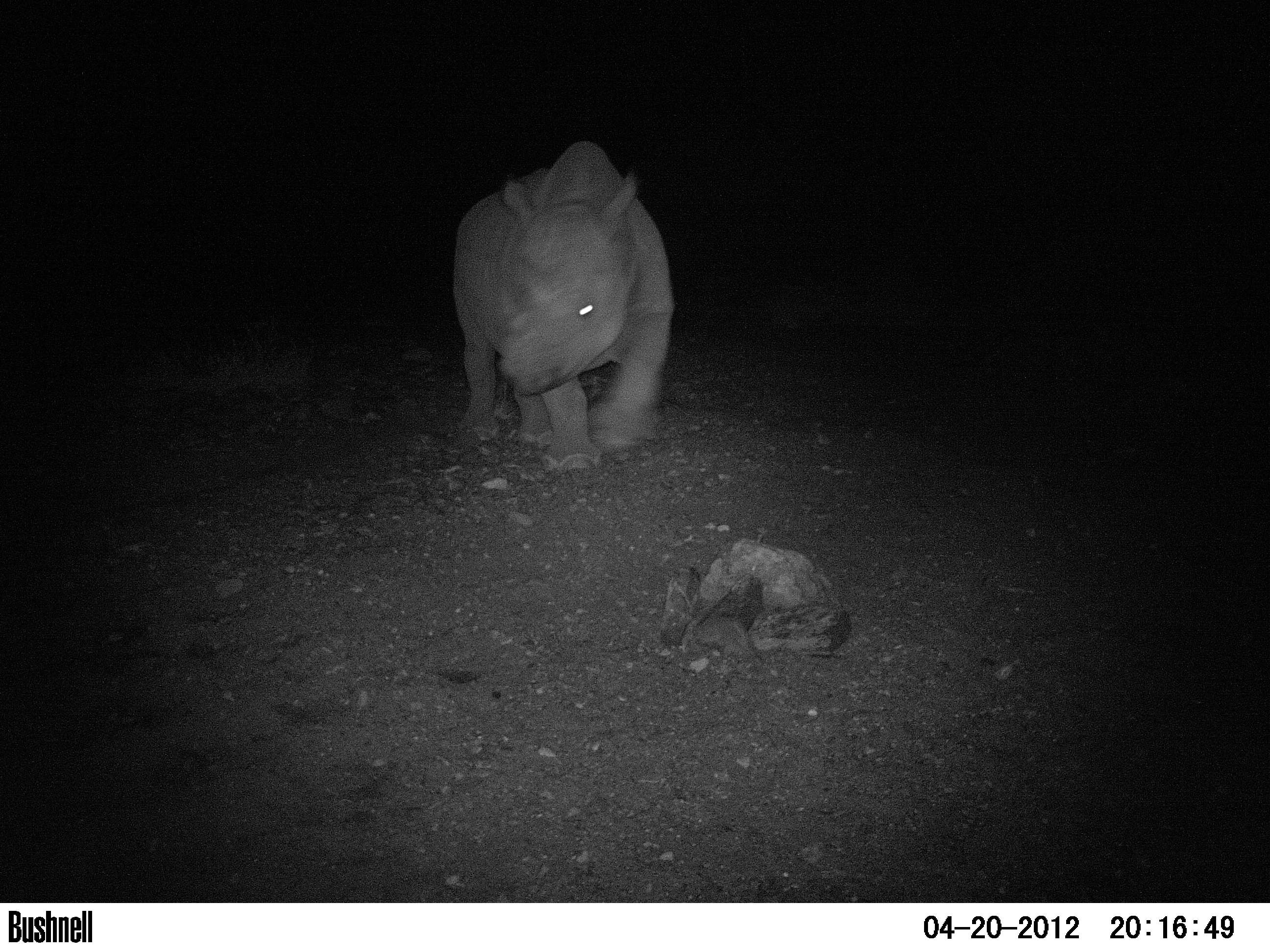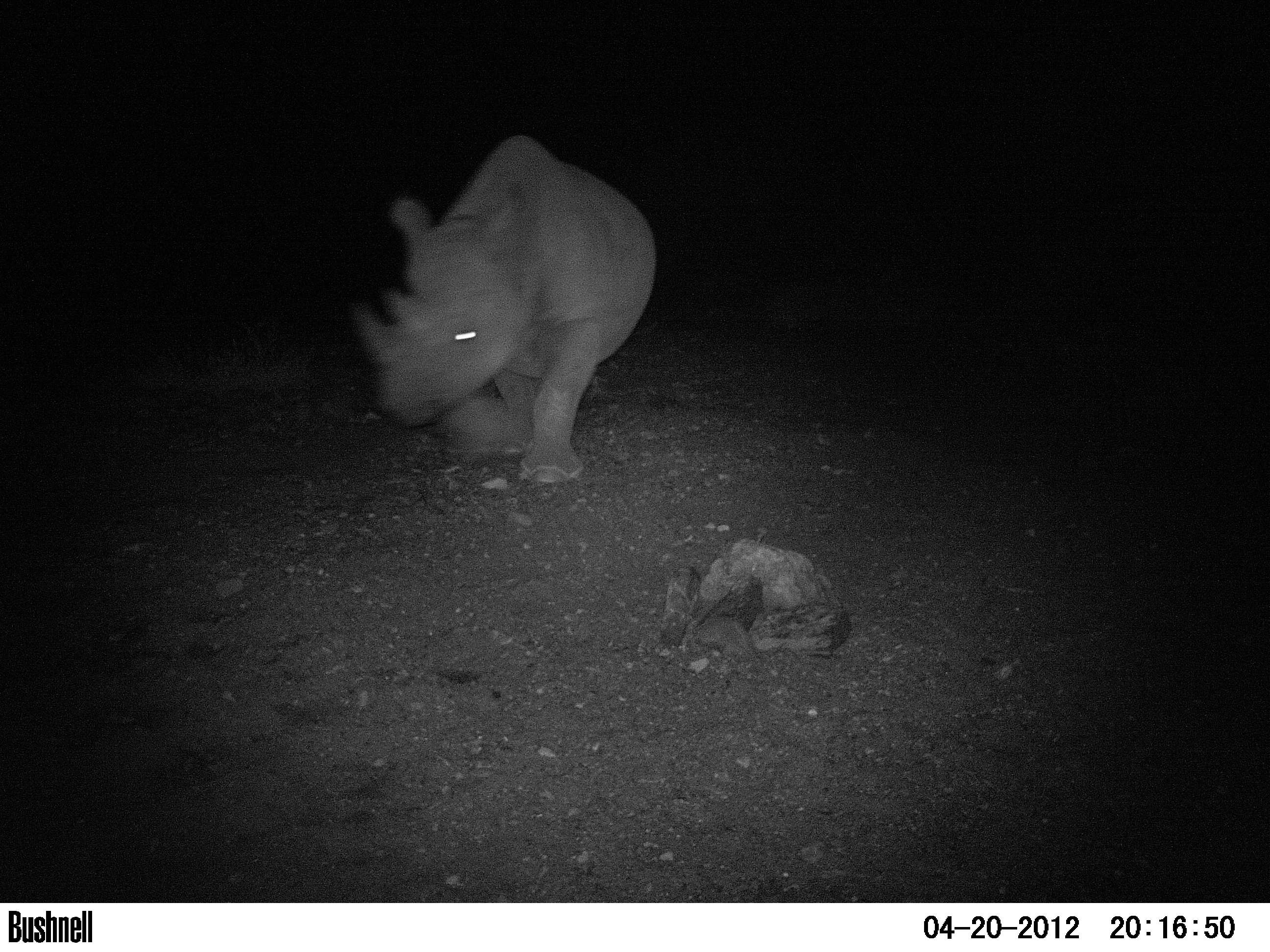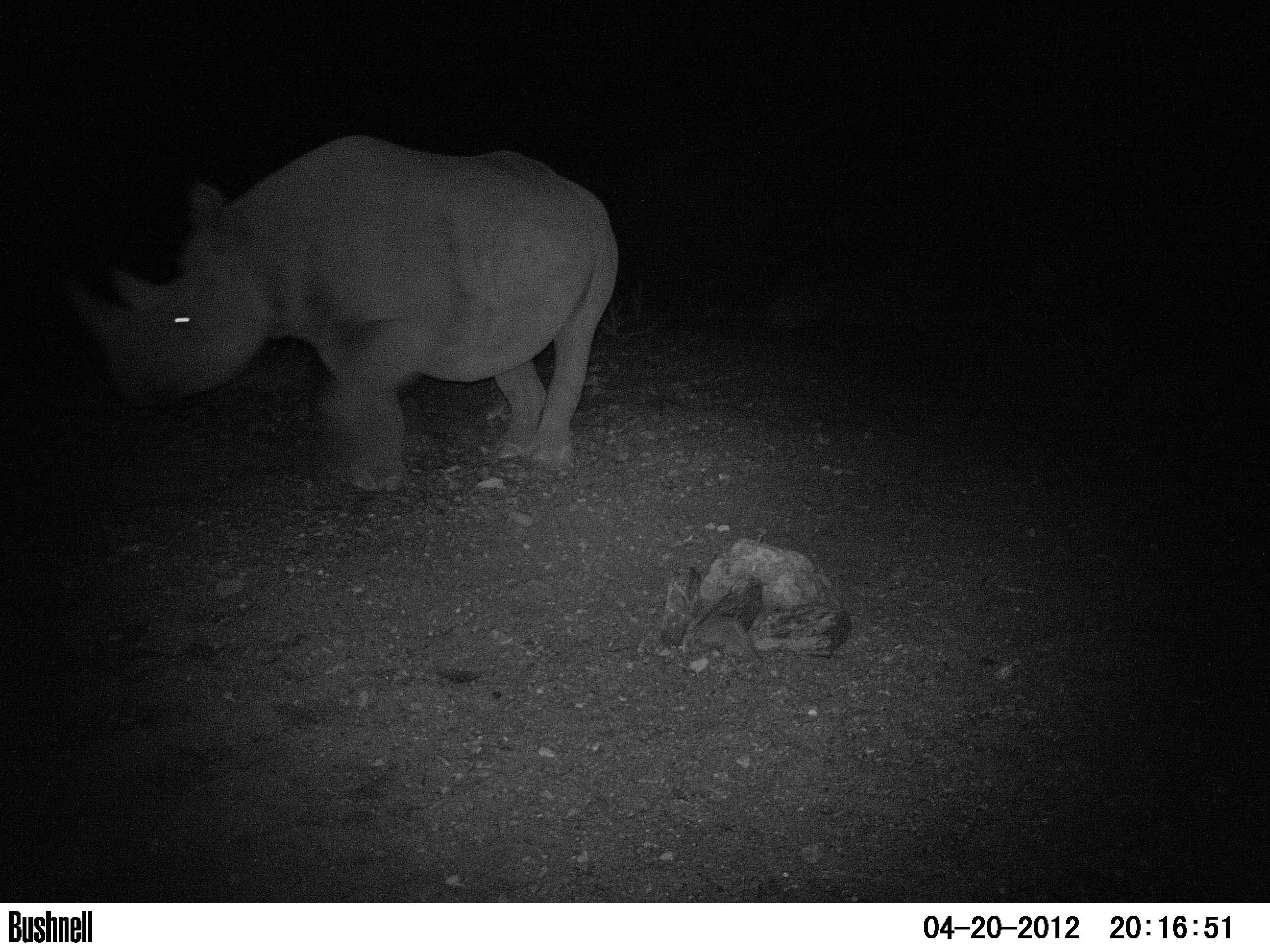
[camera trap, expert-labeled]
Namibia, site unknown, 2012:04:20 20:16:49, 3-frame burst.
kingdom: Animalia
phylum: Chordata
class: Mammalia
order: Perissodactyla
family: Rhinocerotidae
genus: Diceros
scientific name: Diceros bicornis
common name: black rhinoceros